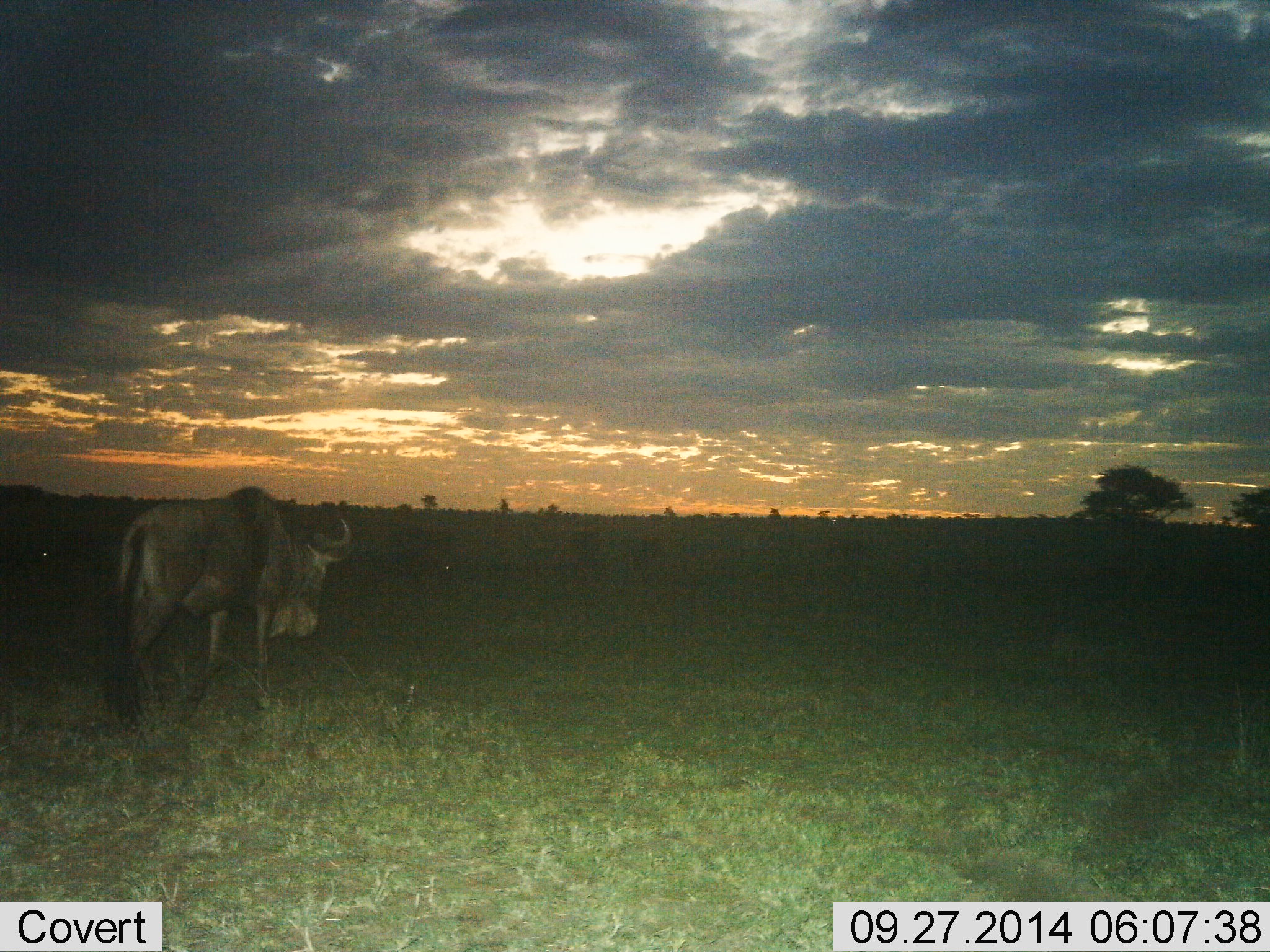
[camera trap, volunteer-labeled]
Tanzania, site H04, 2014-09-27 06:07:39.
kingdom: Animalia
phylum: Chordata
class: Mammalia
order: Artiodactyla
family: Bovidae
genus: Connochaetes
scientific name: Connochaetes taurinus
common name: blue wildebeest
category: wildebeest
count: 1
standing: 30%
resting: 0%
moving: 80%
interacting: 0%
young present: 0%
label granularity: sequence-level